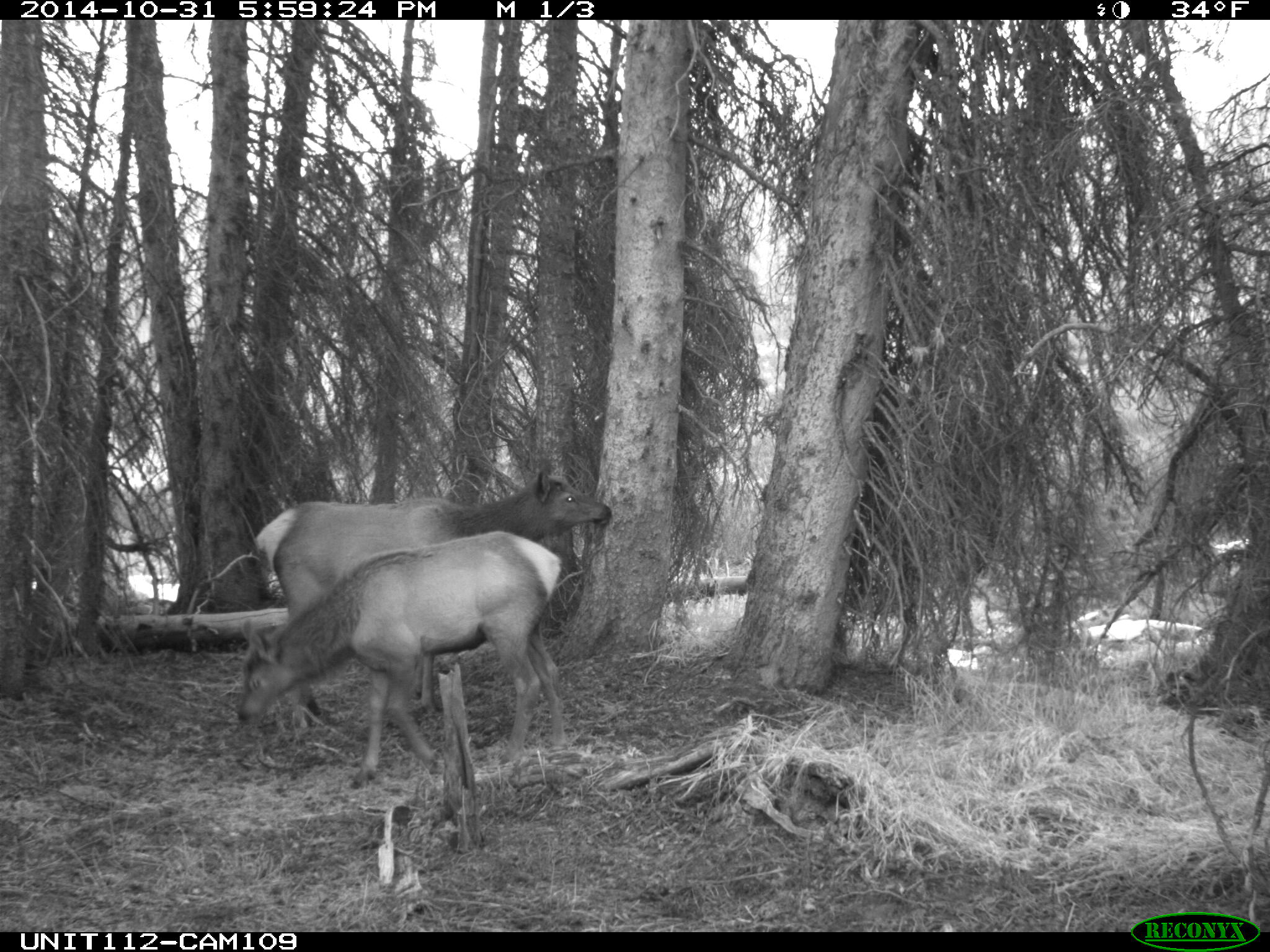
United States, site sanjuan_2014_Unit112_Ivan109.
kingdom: Animalia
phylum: Chordata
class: Mammalia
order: Artiodactyla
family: Cervidae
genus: Cervus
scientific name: Cervus elaphus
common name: red deer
Cervus elaphus (red deer).